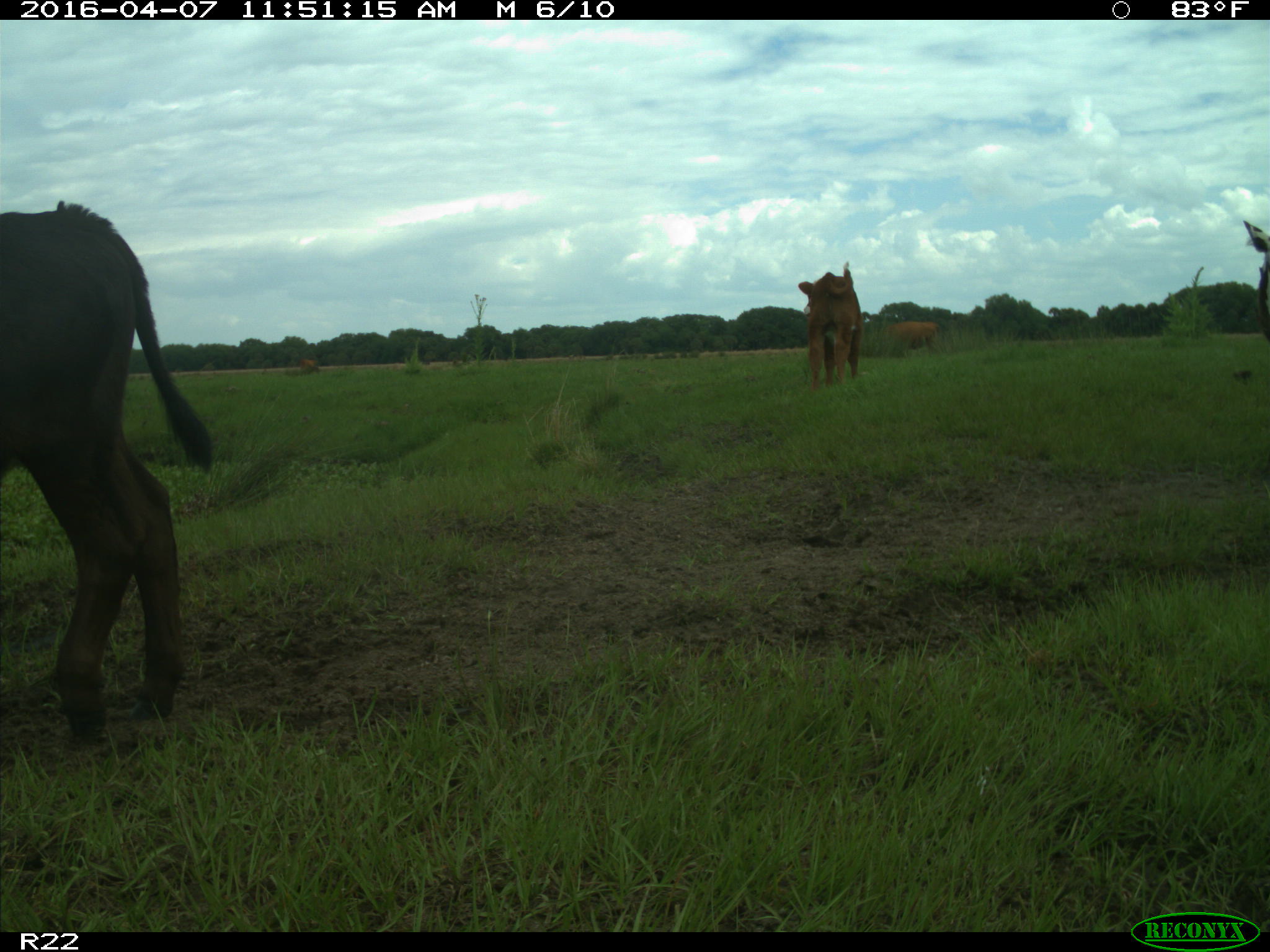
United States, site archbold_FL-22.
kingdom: Animalia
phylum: Chordata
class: Mammalia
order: Artiodactyla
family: Bovidae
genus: Bos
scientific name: Bos taurus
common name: domestic cow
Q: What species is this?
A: Bos taurus (domestic cow).